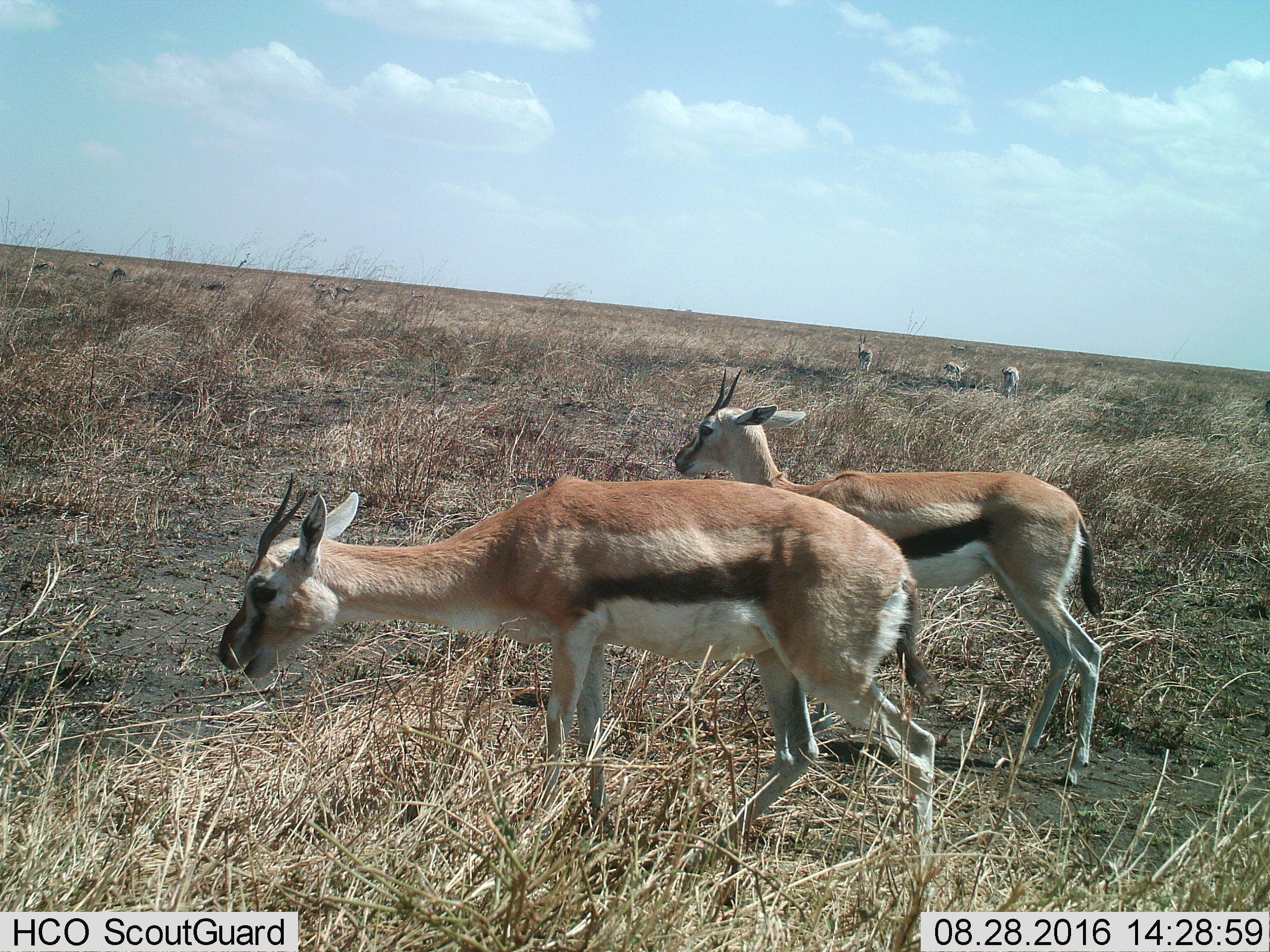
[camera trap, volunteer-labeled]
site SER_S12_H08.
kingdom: Animalia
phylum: Chordata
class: Mammalia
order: Artiodactyla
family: Bovidae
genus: Eudorcas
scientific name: Eudorcas thomsonii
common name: thomson's gazelle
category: gazellethomsons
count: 11-50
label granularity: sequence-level